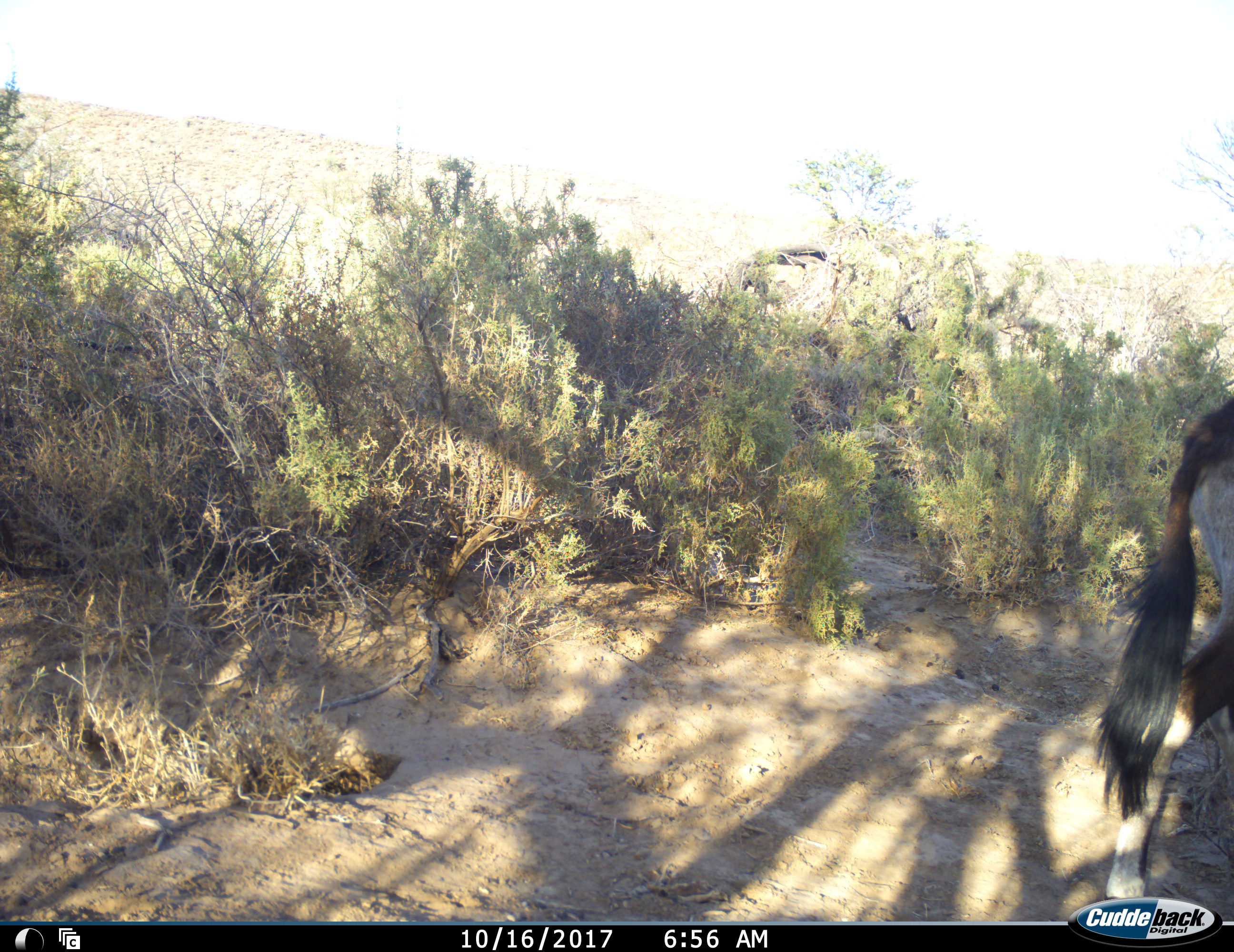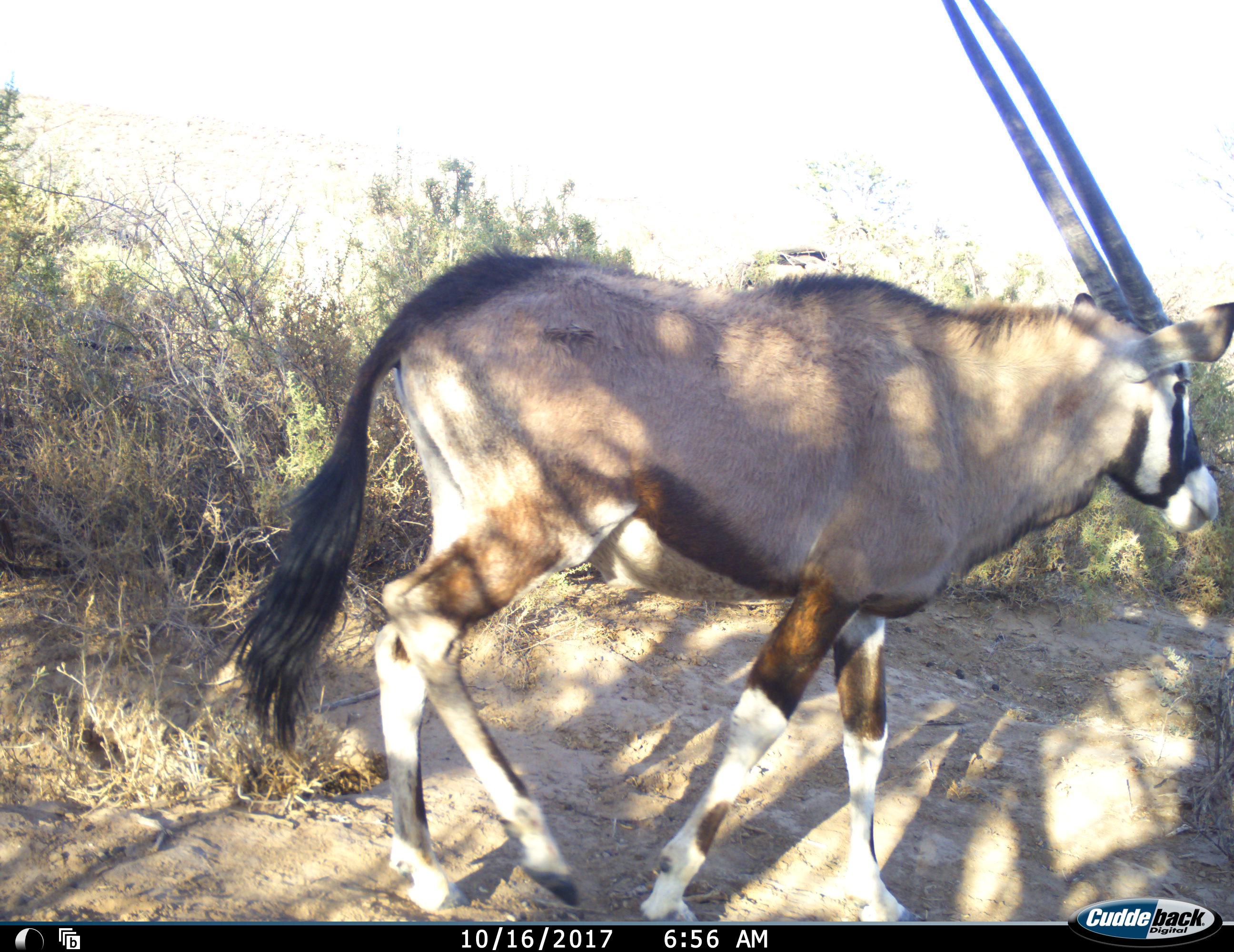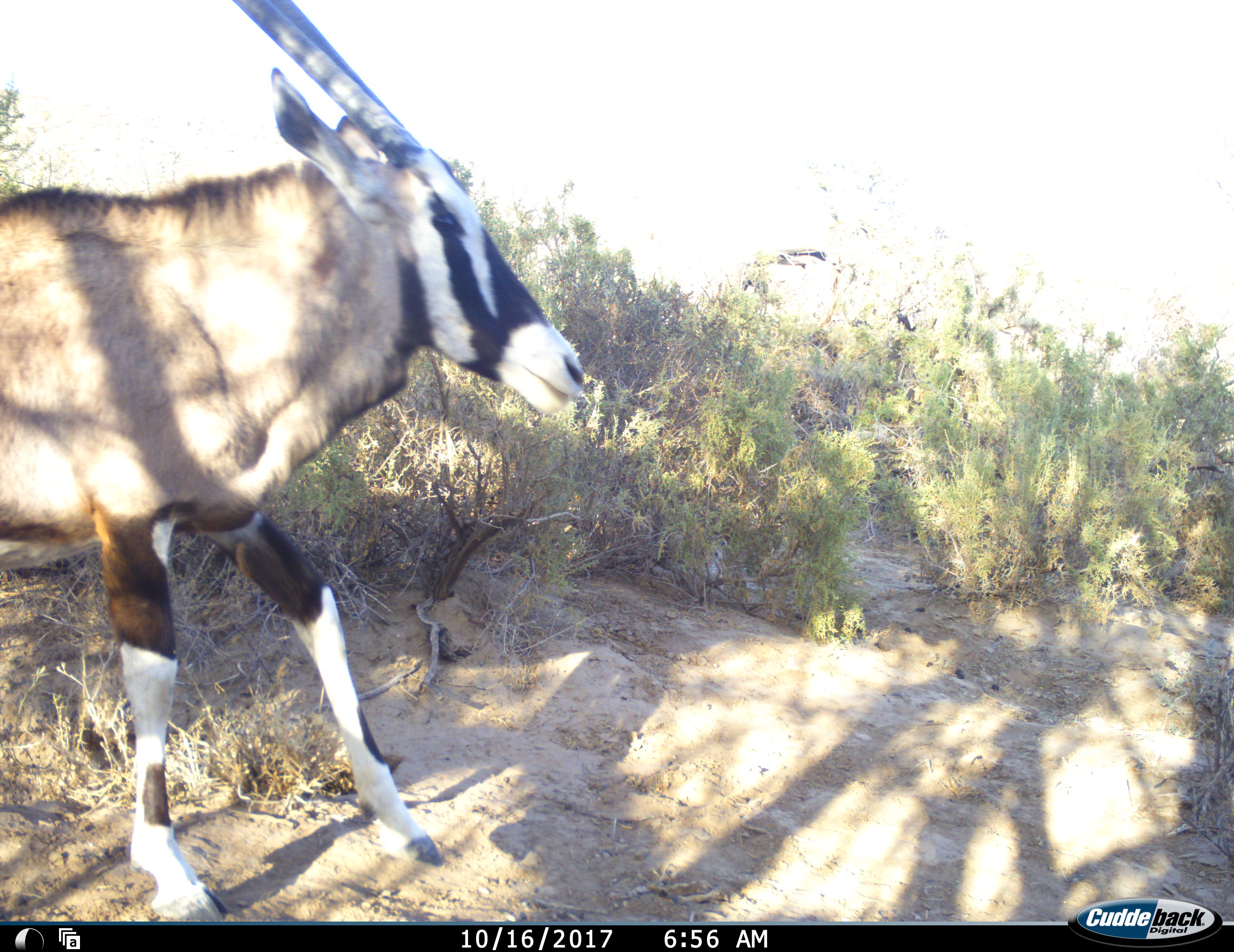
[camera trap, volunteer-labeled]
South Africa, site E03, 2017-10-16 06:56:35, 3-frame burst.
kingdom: Animalia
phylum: Chordata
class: Mammalia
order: Artiodactyla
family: Bovidae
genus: Oryx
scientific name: Oryx gazella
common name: gemsbok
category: gemsbokoryx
Gemsbokoryx (gemsbok) (Oryx gazella), count 1. Behavior (volunteer vote fractions): standing 0%, resting 0%, moving 100%, interacting 0%. Young present (vote fraction): 0%. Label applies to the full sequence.